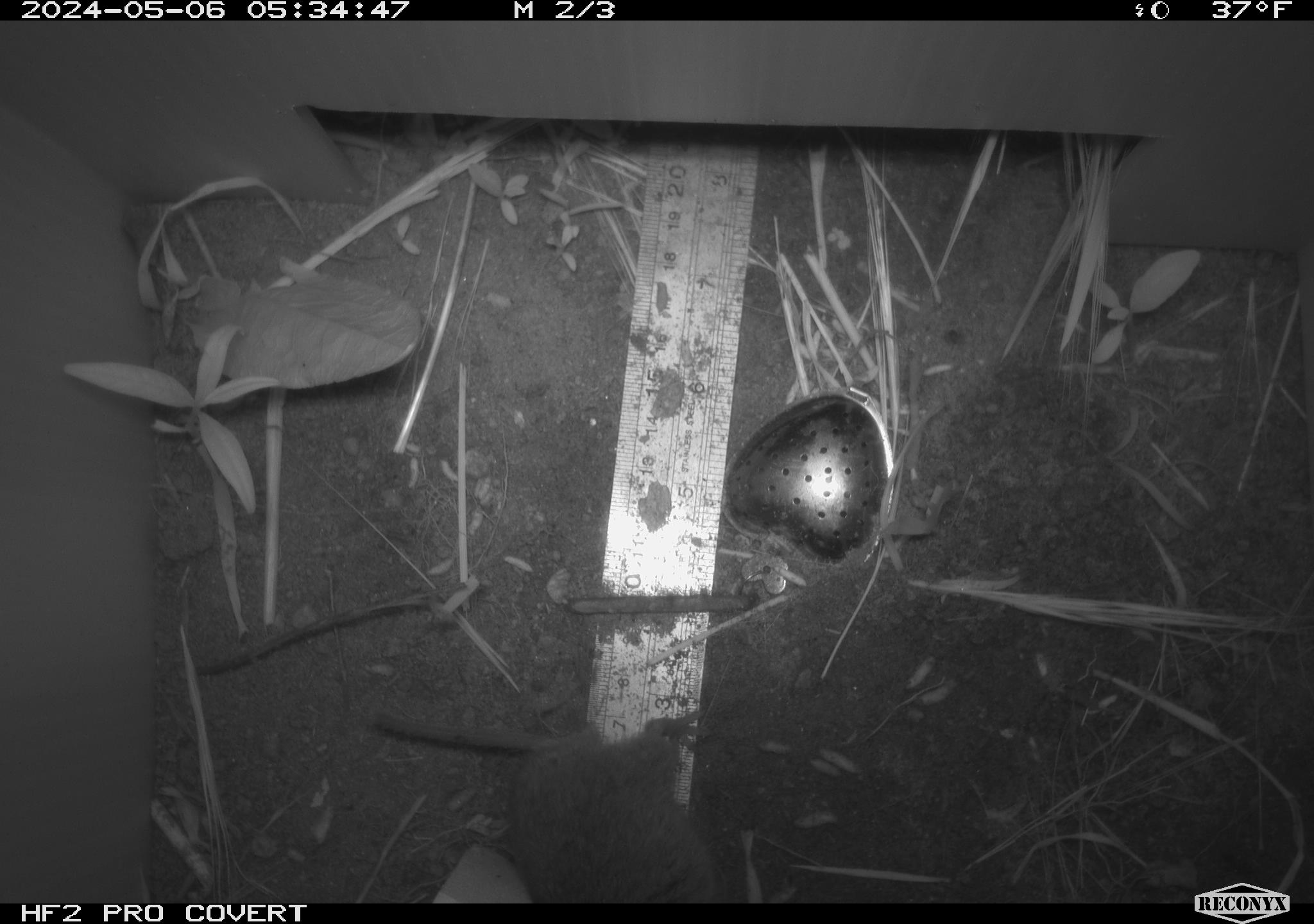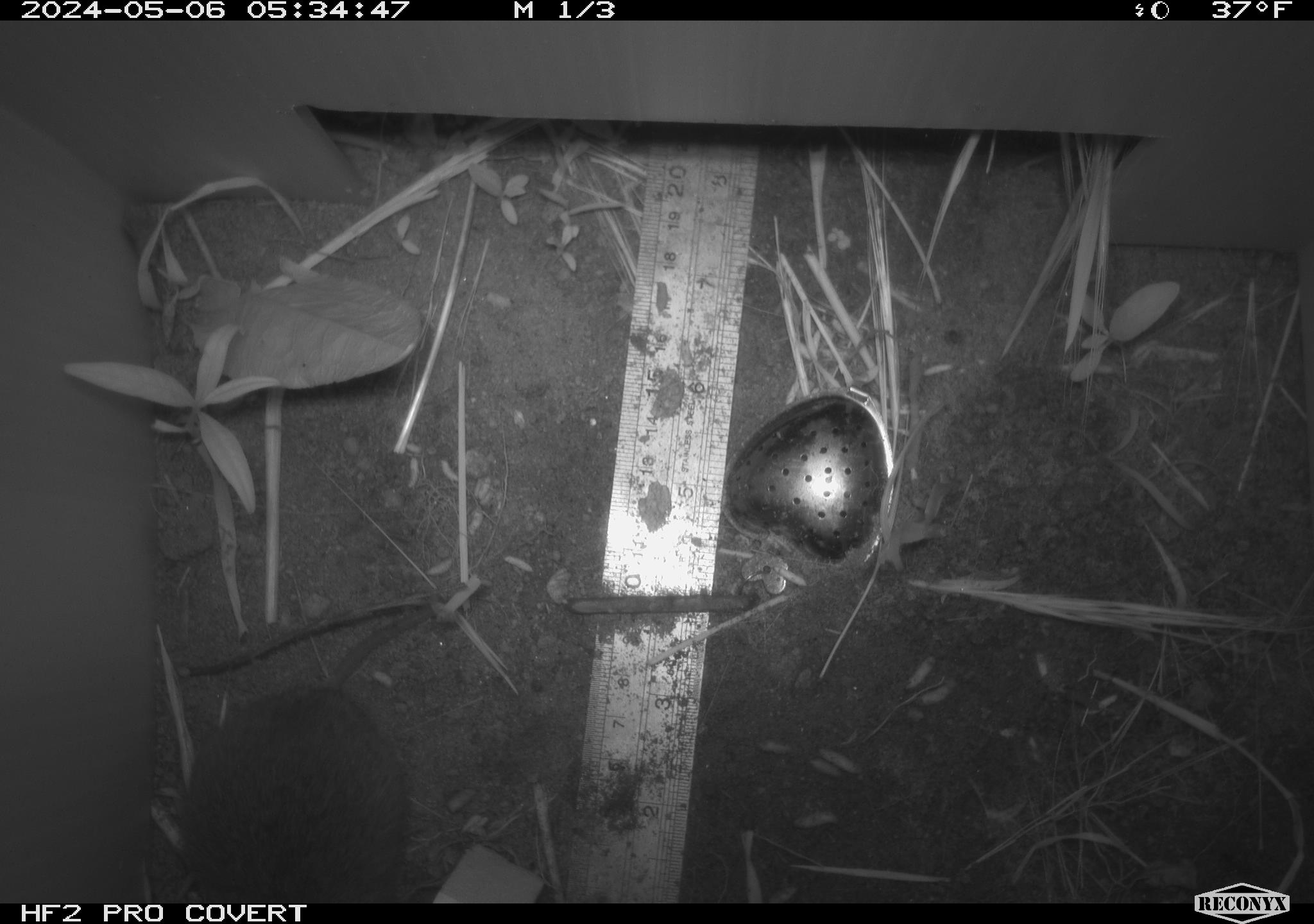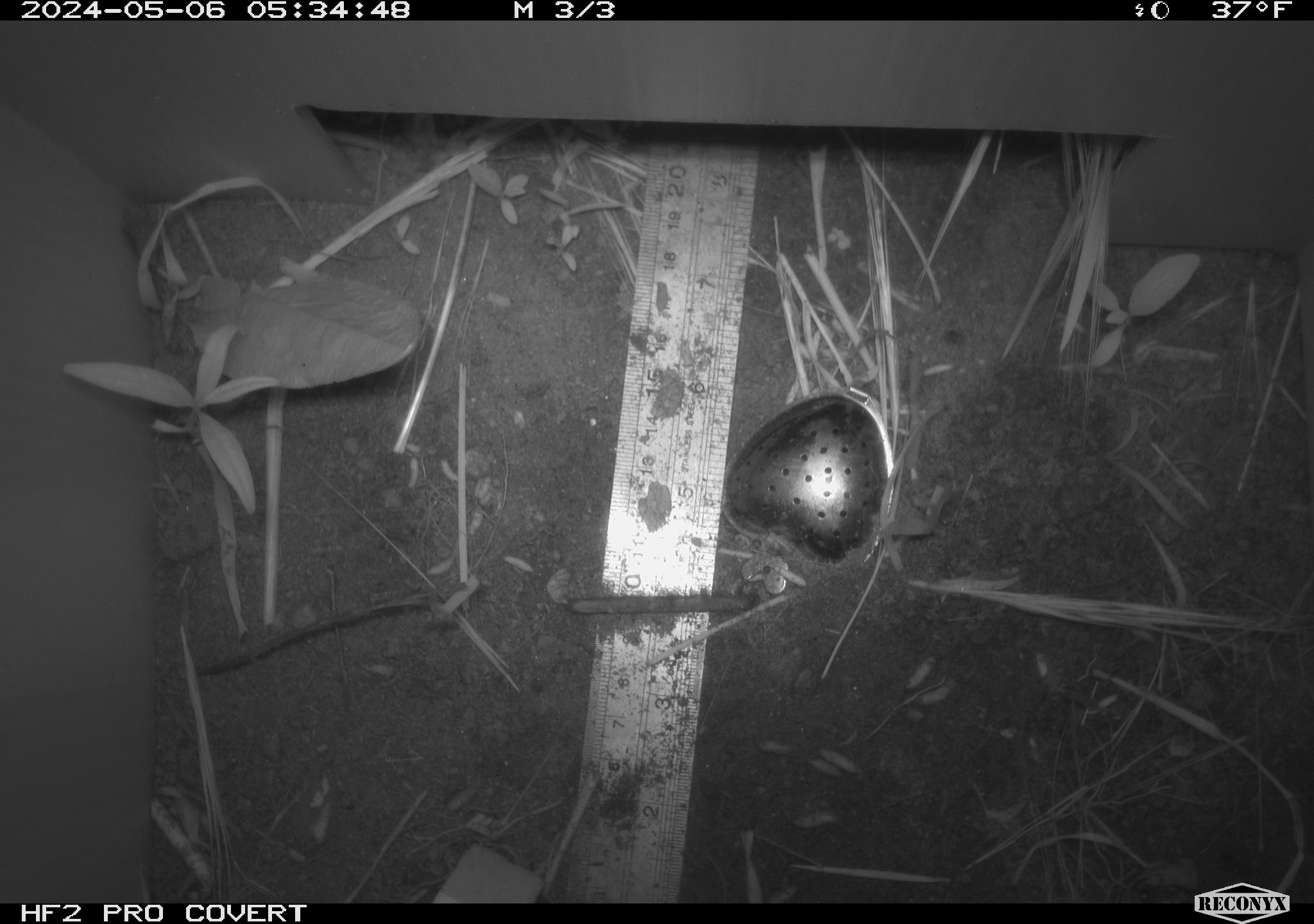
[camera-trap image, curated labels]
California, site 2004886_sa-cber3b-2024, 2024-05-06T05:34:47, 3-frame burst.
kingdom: Animalia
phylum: Chordata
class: Mammalia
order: Rodentia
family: Cricetidae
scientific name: Arvicolinae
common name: voles, lemmings, and muskrats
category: arvicolinae subfamily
Arvicolinae subfamily (voles, lemmings, and muskrats) (Arvicolinae).